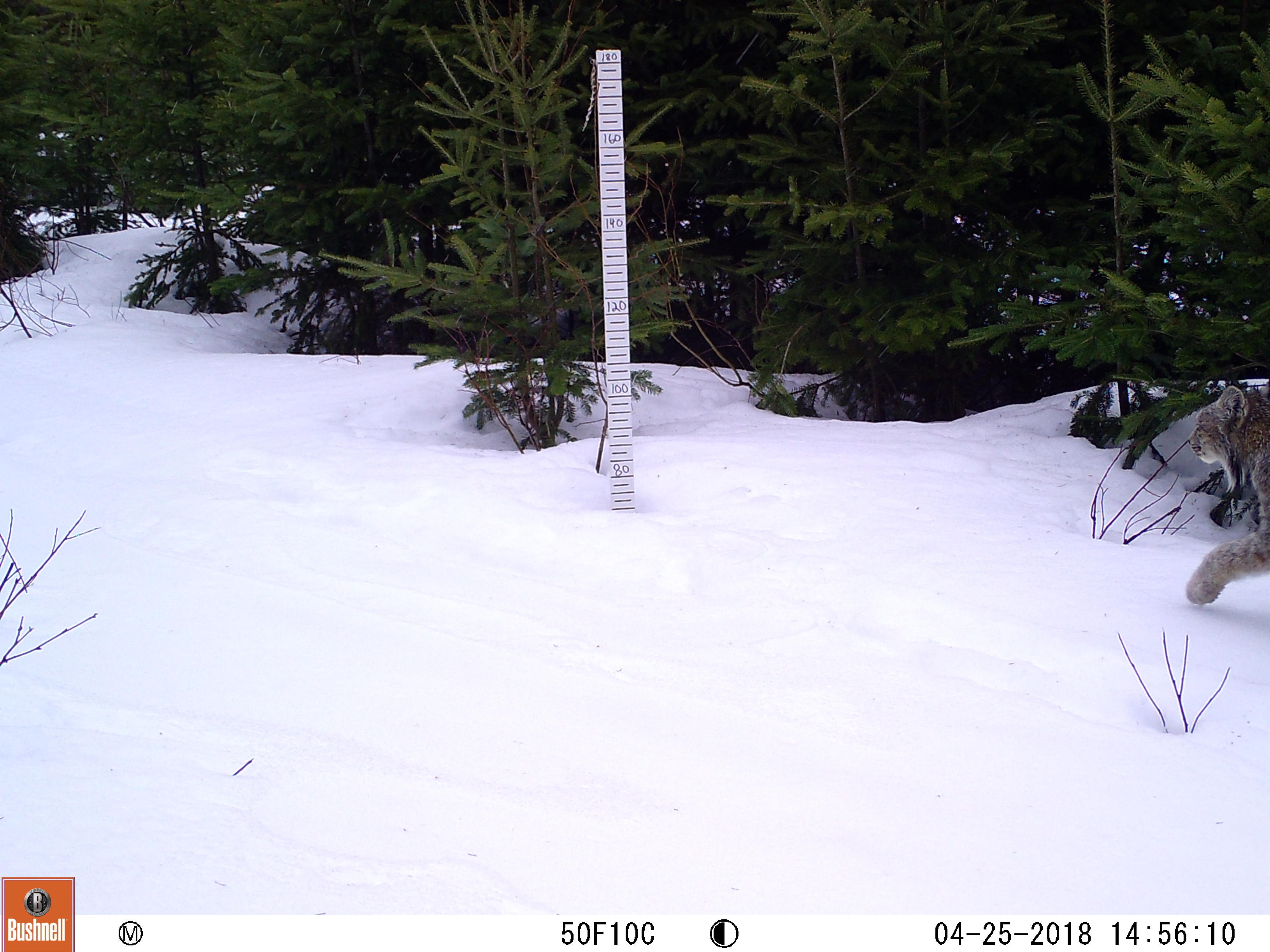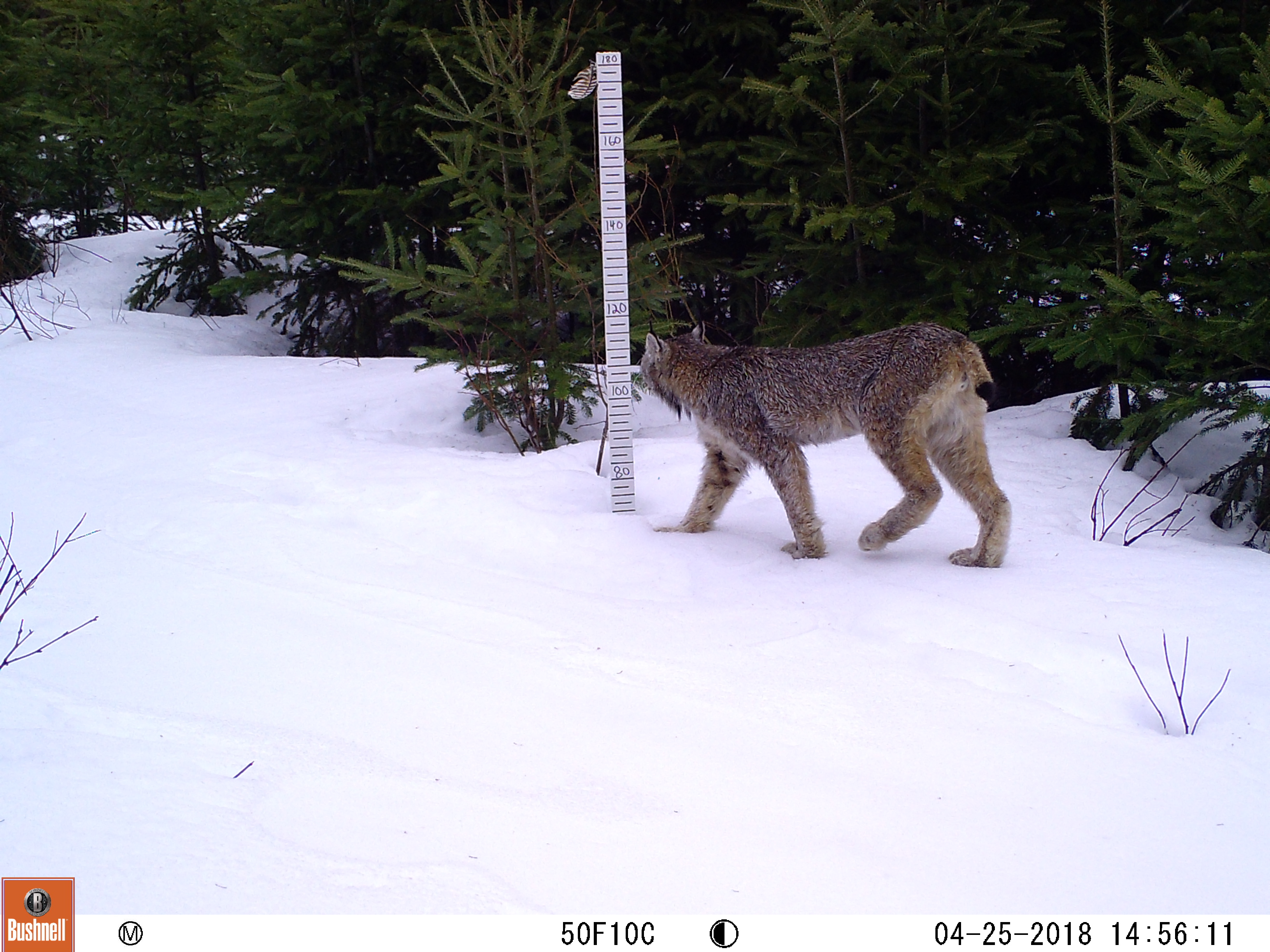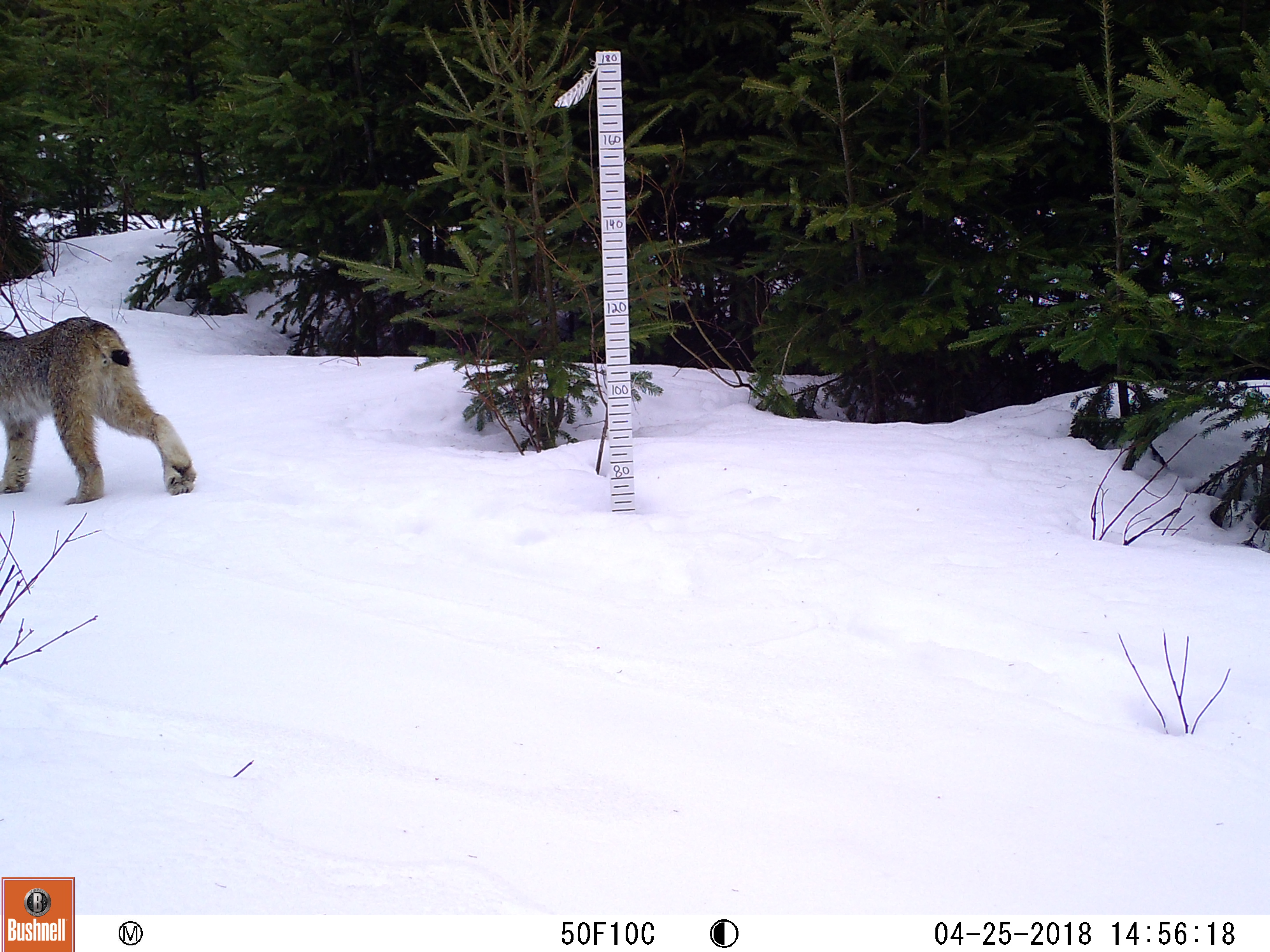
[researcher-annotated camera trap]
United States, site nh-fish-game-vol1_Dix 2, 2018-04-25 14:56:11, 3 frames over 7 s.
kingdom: Animalia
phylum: Chordata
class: Mammalia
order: Carnivora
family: Felidae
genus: Lynx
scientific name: Lynx canadensis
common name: canada lynx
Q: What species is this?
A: Canada lynx (Lynx canadensis).